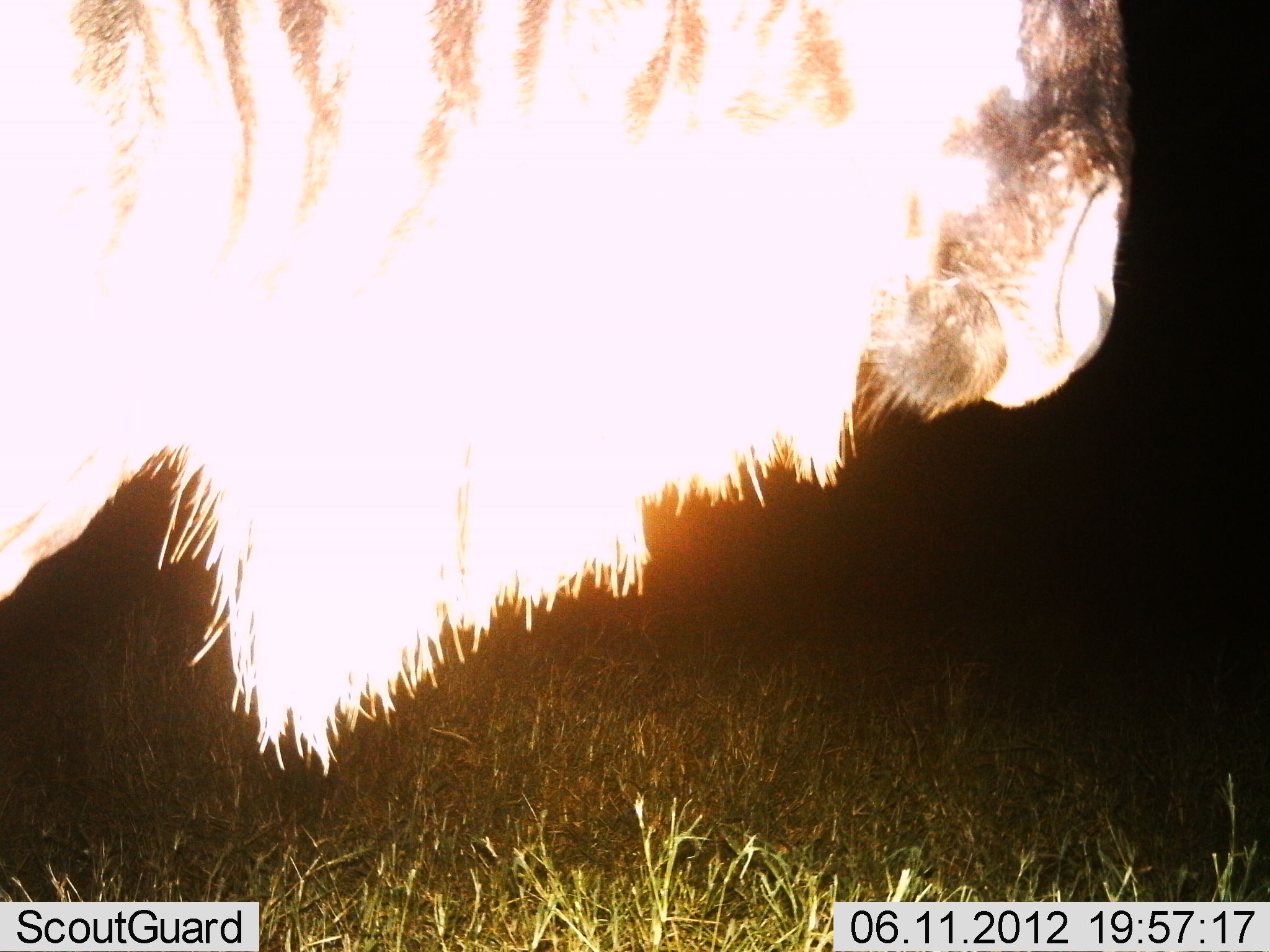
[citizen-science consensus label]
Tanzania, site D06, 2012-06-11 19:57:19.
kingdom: Animalia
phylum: Chordata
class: Mammalia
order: Artiodactyla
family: Bovidae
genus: Connochaetes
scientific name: Connochaetes taurinus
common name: blue wildebeest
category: wildebeest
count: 1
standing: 100%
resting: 0%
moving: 0%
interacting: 0%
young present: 0%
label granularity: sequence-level